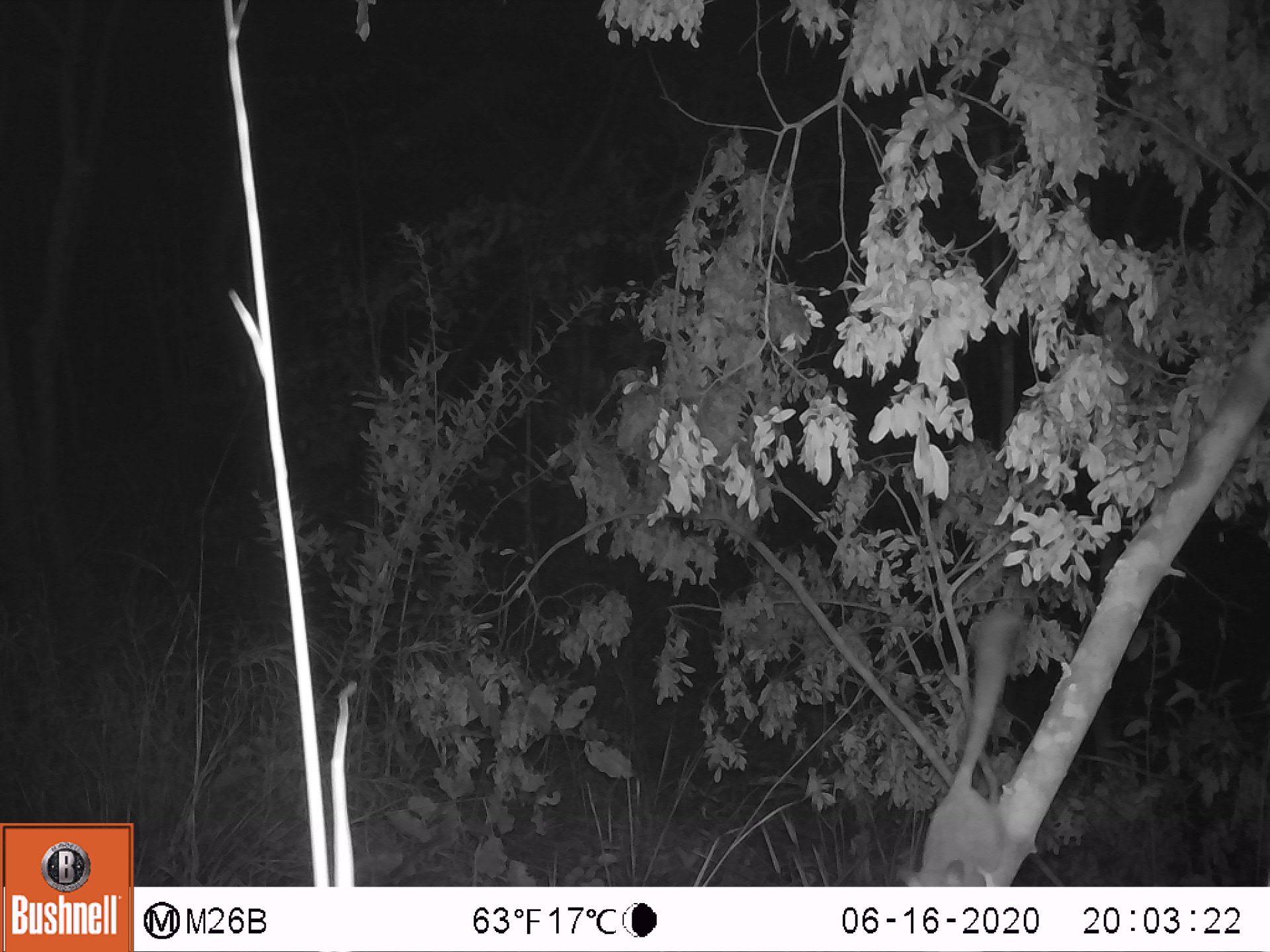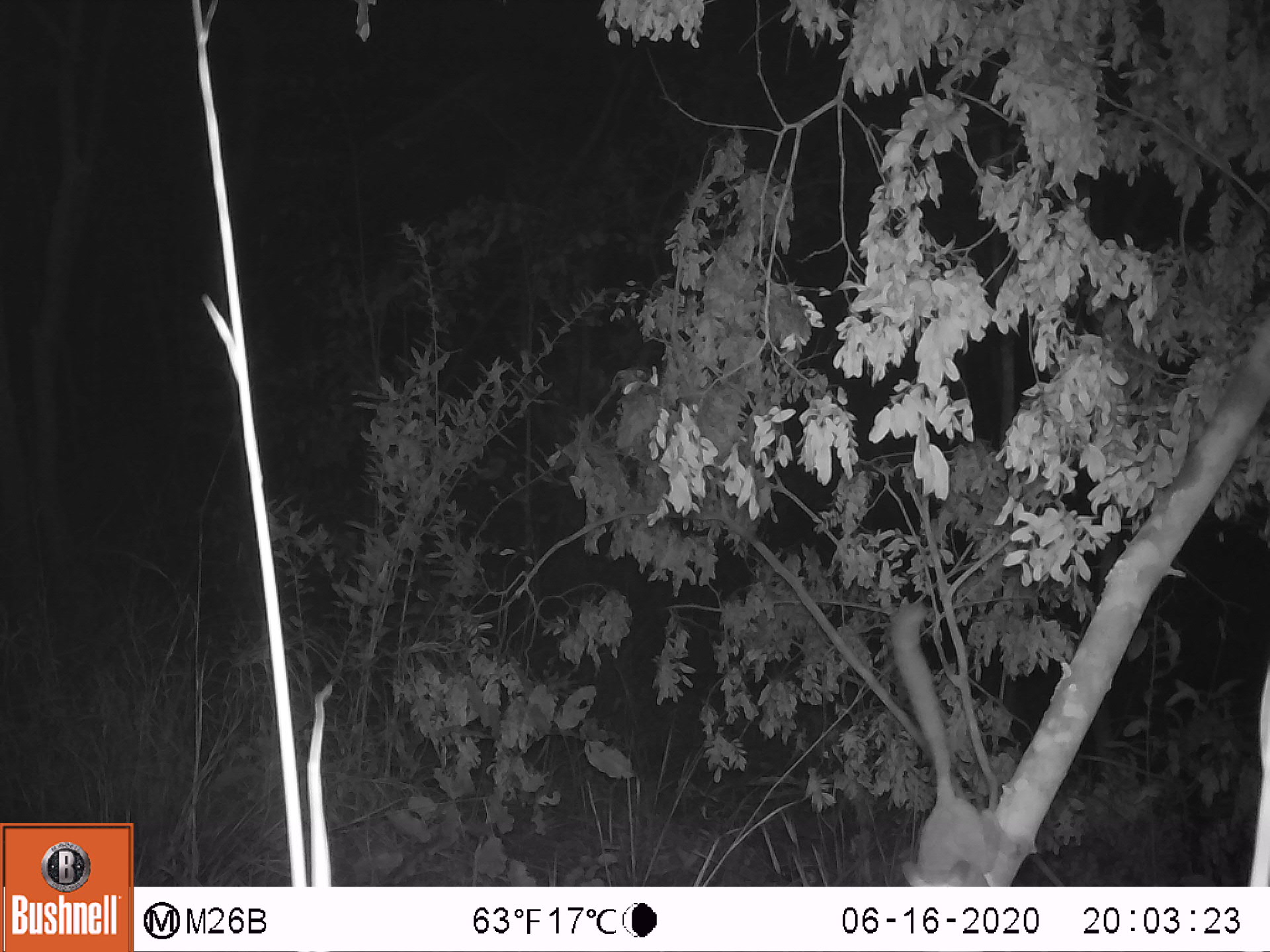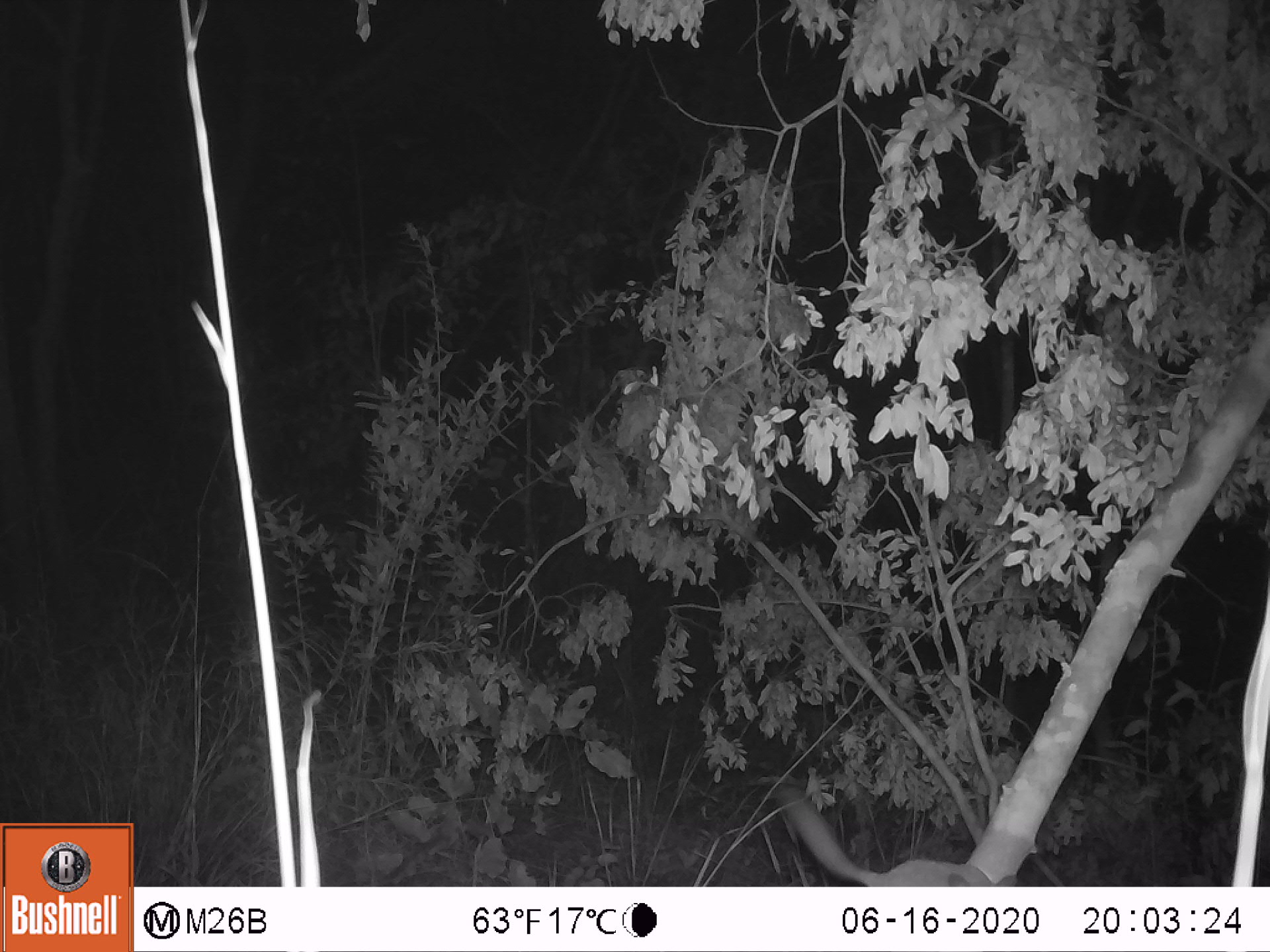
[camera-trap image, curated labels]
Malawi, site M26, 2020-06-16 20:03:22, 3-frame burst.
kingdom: Animalia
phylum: Chordata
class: Mammalia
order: Primates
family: Galagidae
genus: Galago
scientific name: Galago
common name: lesser bushbabies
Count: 1.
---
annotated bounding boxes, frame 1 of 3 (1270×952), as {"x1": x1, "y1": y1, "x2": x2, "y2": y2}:
galago: {"x1": 887, "y1": 592, "x2": 1037, "y2": 879}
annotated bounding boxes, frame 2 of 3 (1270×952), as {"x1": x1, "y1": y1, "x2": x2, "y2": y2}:
galago: {"x1": 895, "y1": 602, "x2": 1002, "y2": 880}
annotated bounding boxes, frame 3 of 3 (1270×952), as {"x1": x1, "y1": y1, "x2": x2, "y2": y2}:
galago: {"x1": 777, "y1": 789, "x2": 1027, "y2": 880}